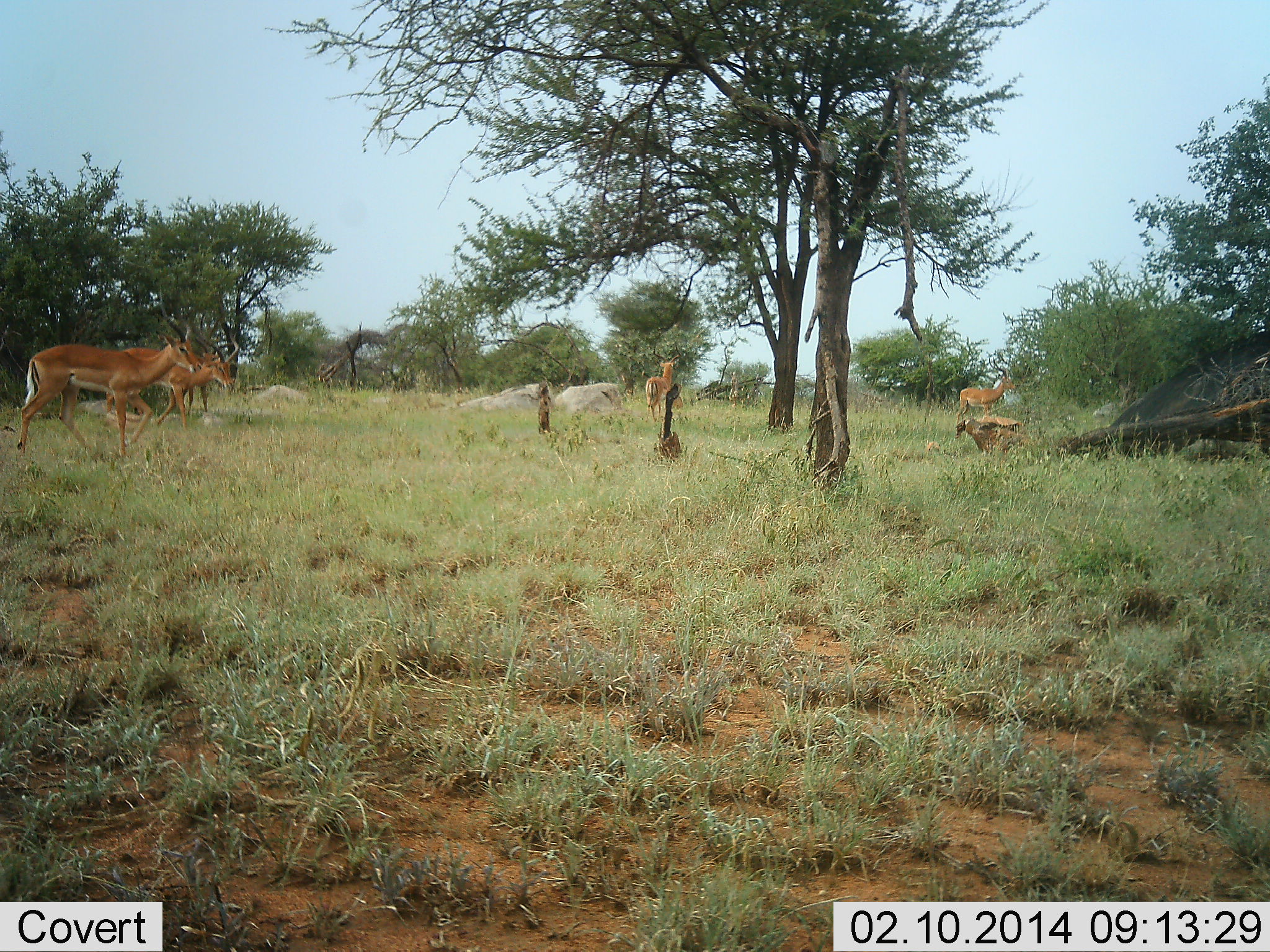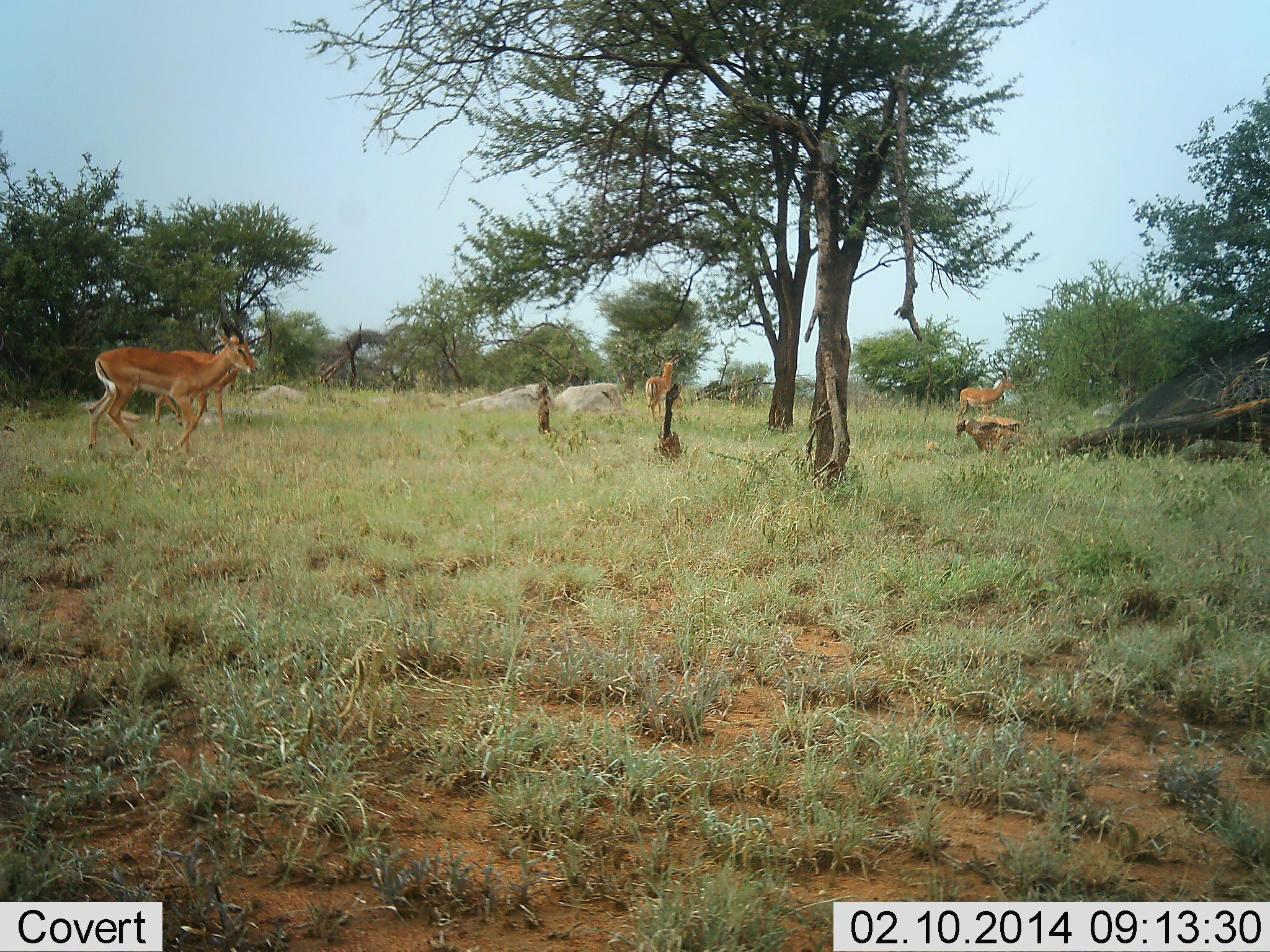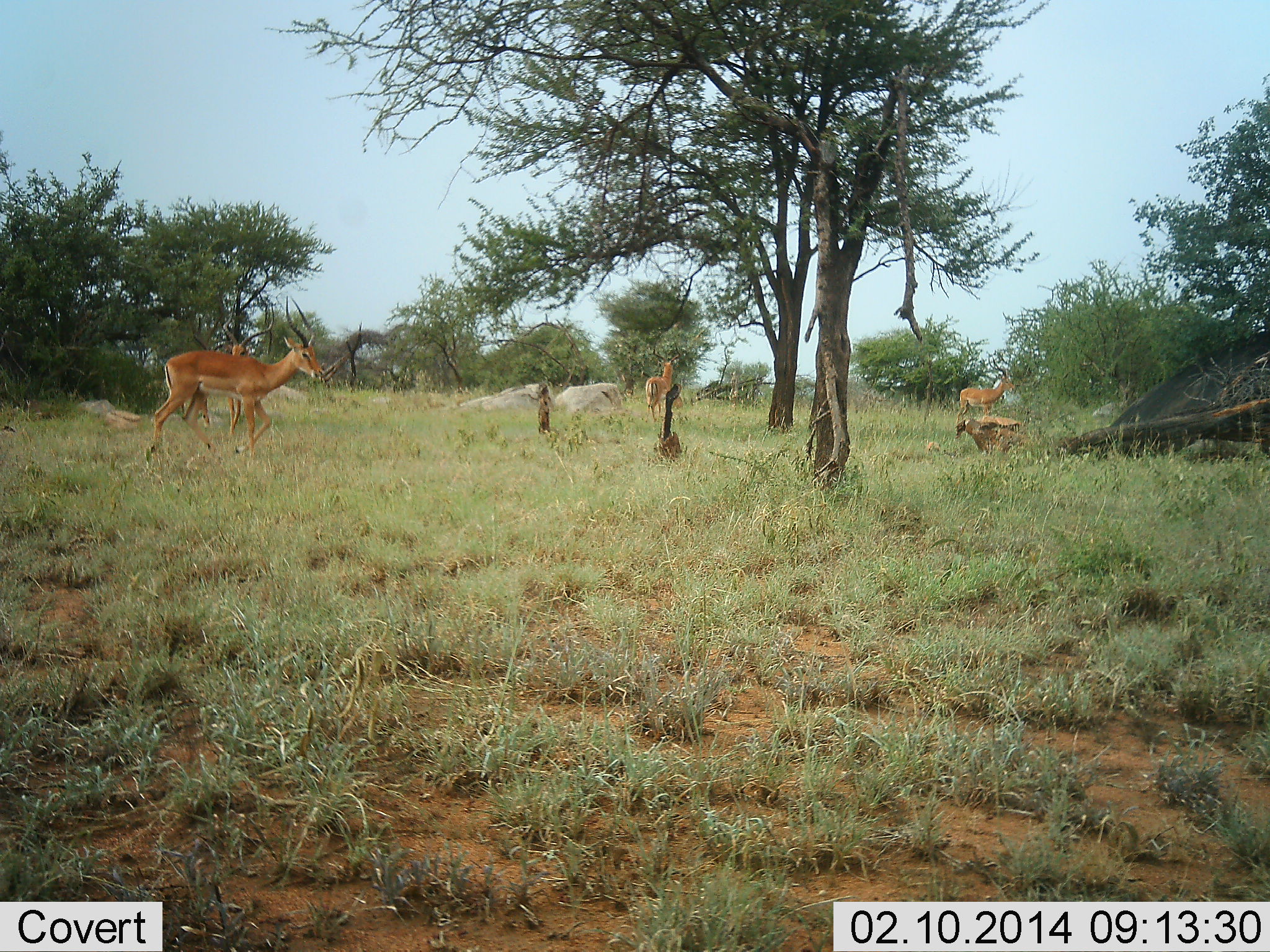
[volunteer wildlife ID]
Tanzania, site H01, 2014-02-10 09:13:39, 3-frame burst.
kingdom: Animalia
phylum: Chordata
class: Mammalia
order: Artiodactyla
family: Bovidae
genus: Aepyceros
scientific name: Aepyceros melampus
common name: impala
Impala (Aepyceros melampus), count 4. Behavior (volunteer vote fractions): standing 80%, resting 0%, moving 100%, interacting 0%. Young present (vote fraction): 0%. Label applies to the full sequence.